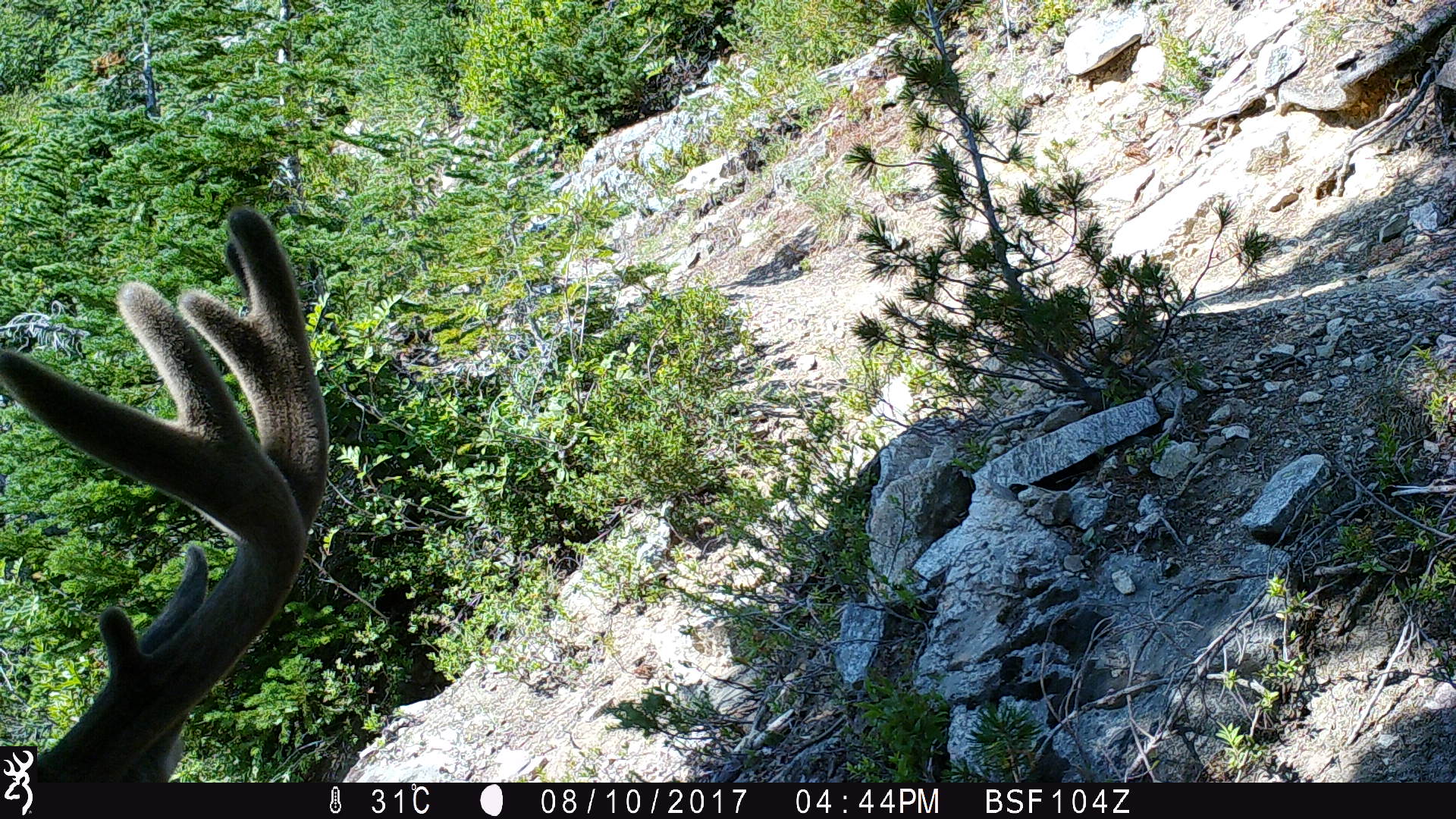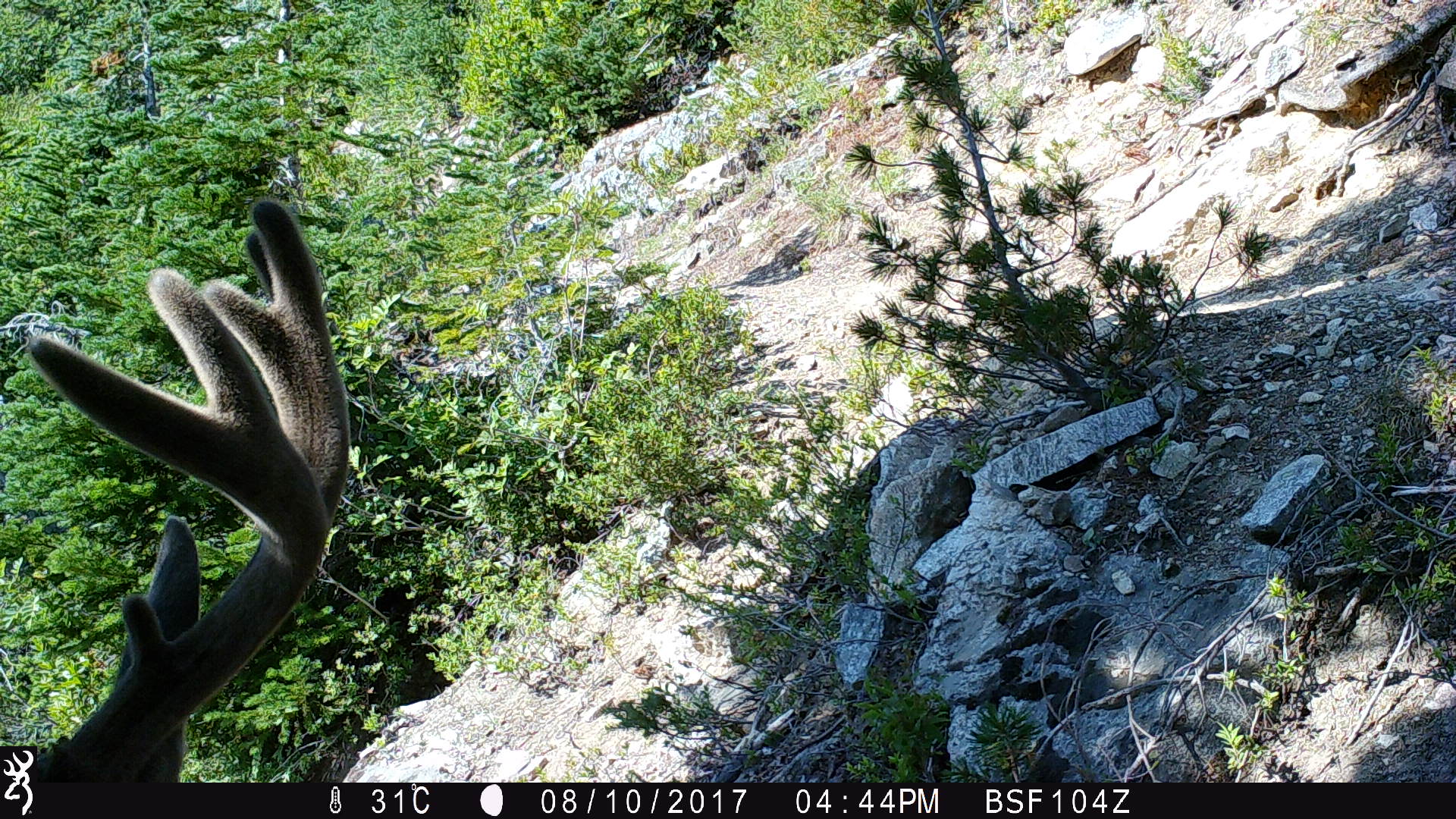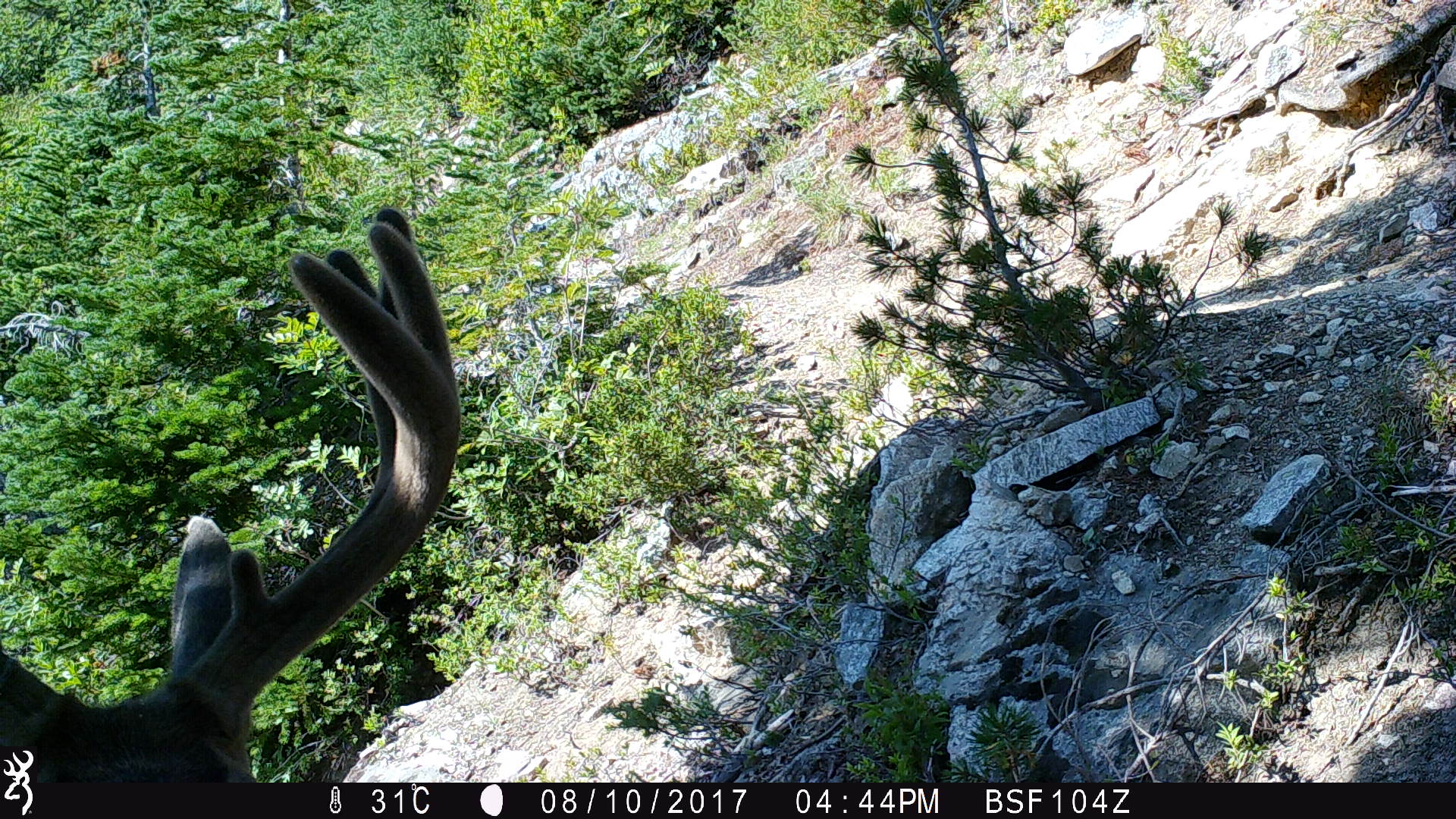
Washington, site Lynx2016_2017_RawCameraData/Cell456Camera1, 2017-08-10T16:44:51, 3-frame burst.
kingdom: Animalia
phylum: Chordata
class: Mammalia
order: Artiodactyla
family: Cervidae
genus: Odocoileus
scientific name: Odocoileus hemionus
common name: mule deer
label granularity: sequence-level